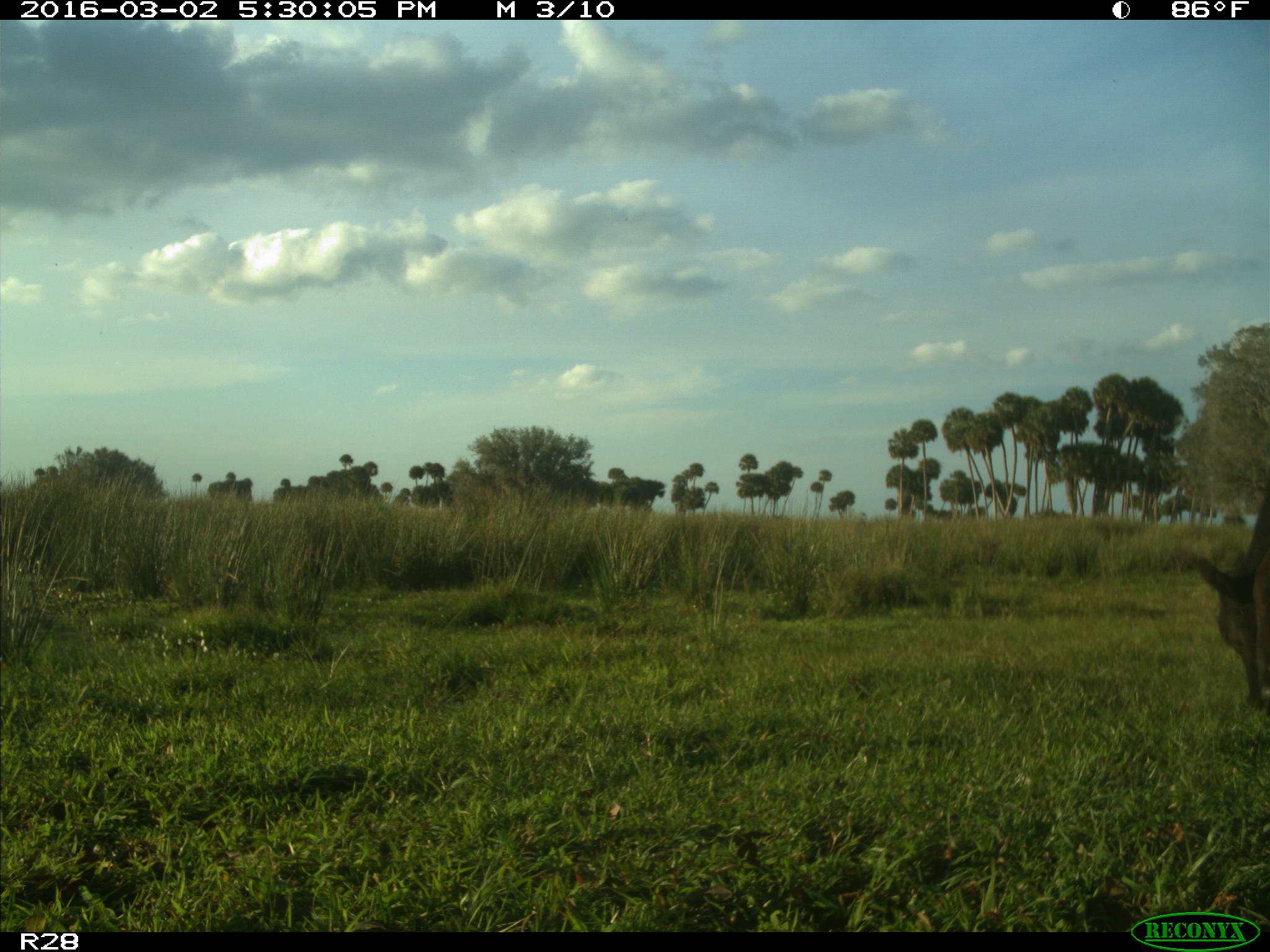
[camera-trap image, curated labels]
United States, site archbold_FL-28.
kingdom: Animalia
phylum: Chordata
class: Mammalia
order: Artiodactyla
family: Bovidae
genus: Bos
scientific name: Bos taurus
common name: domestic cow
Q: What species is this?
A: Bos taurus (domestic cow).